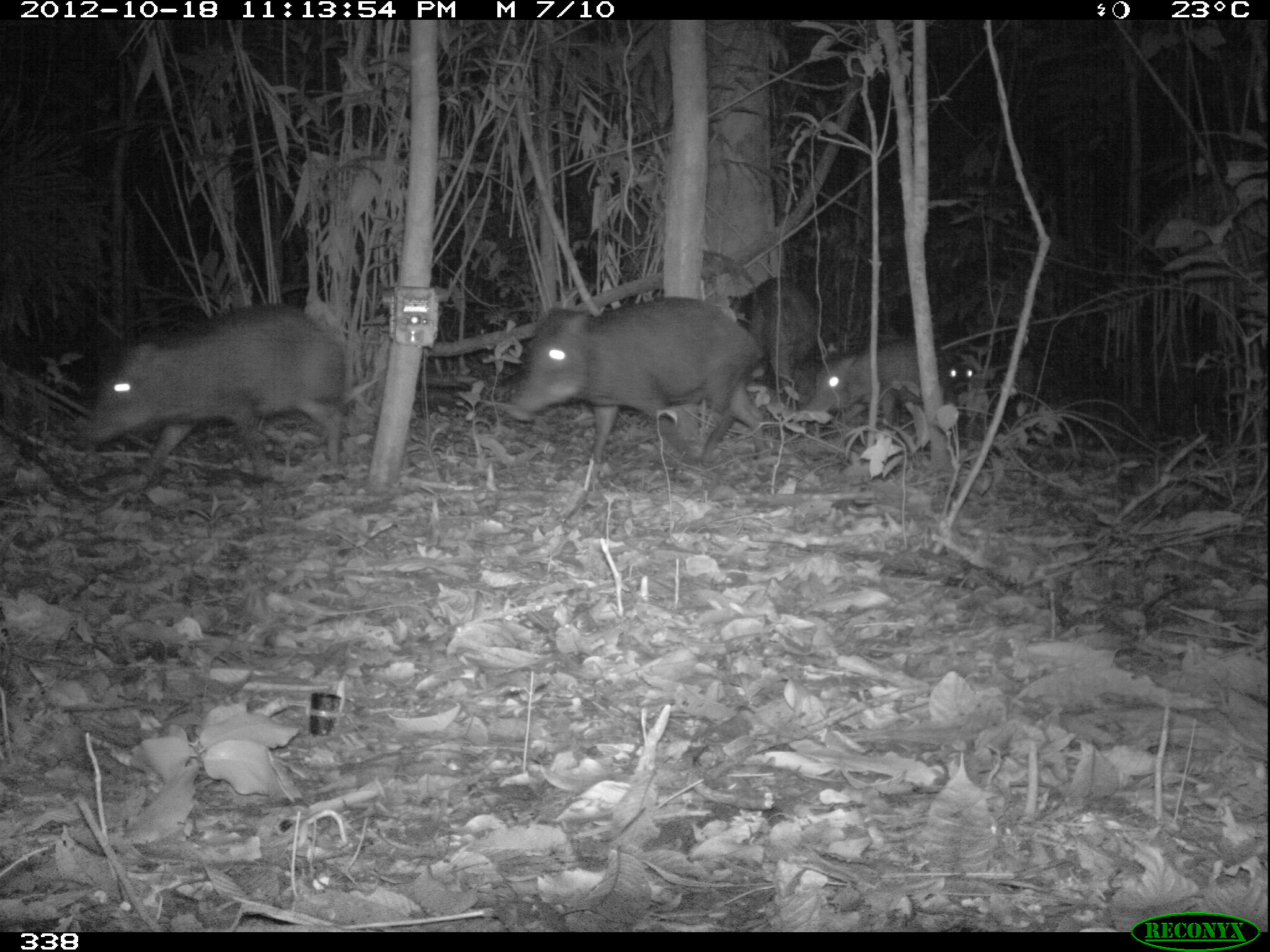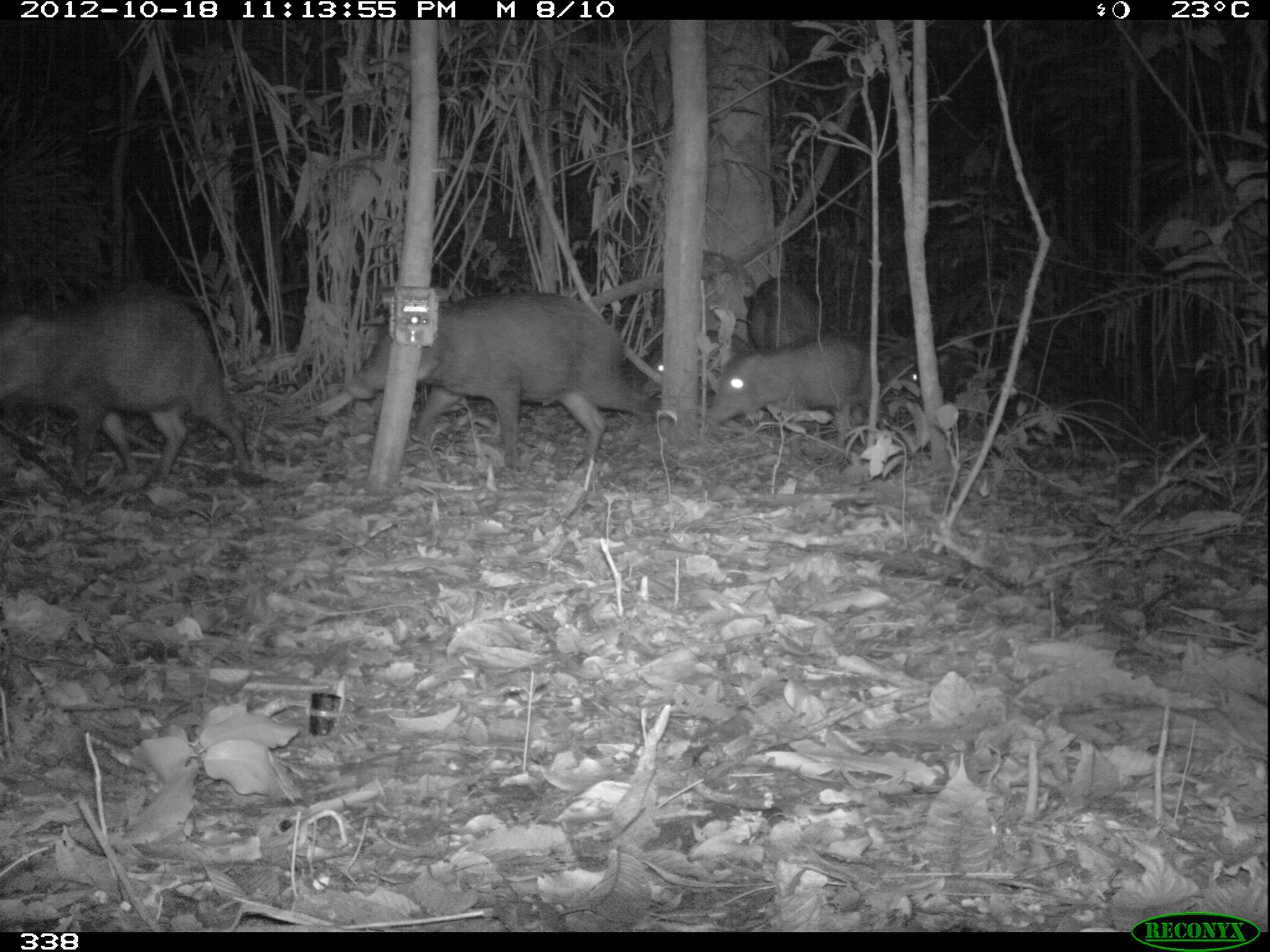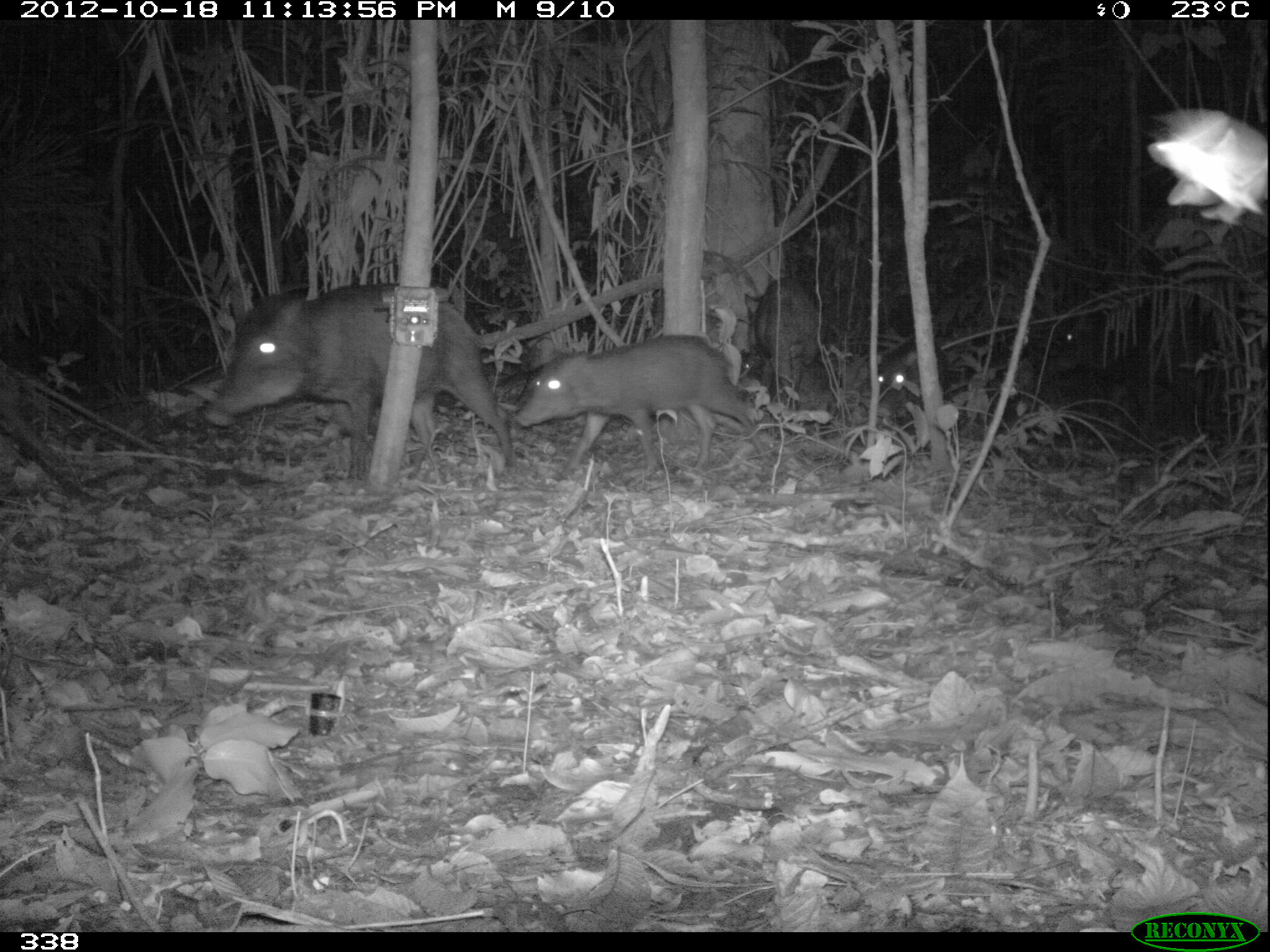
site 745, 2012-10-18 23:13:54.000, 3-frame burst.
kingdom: Animalia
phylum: Chordata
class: Mammalia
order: Artiodactyla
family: Tayassuidae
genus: Tayassu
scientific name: Tayassu pecari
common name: white-lipped peccary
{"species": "Tayassu pecari (white-lipped peccary)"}